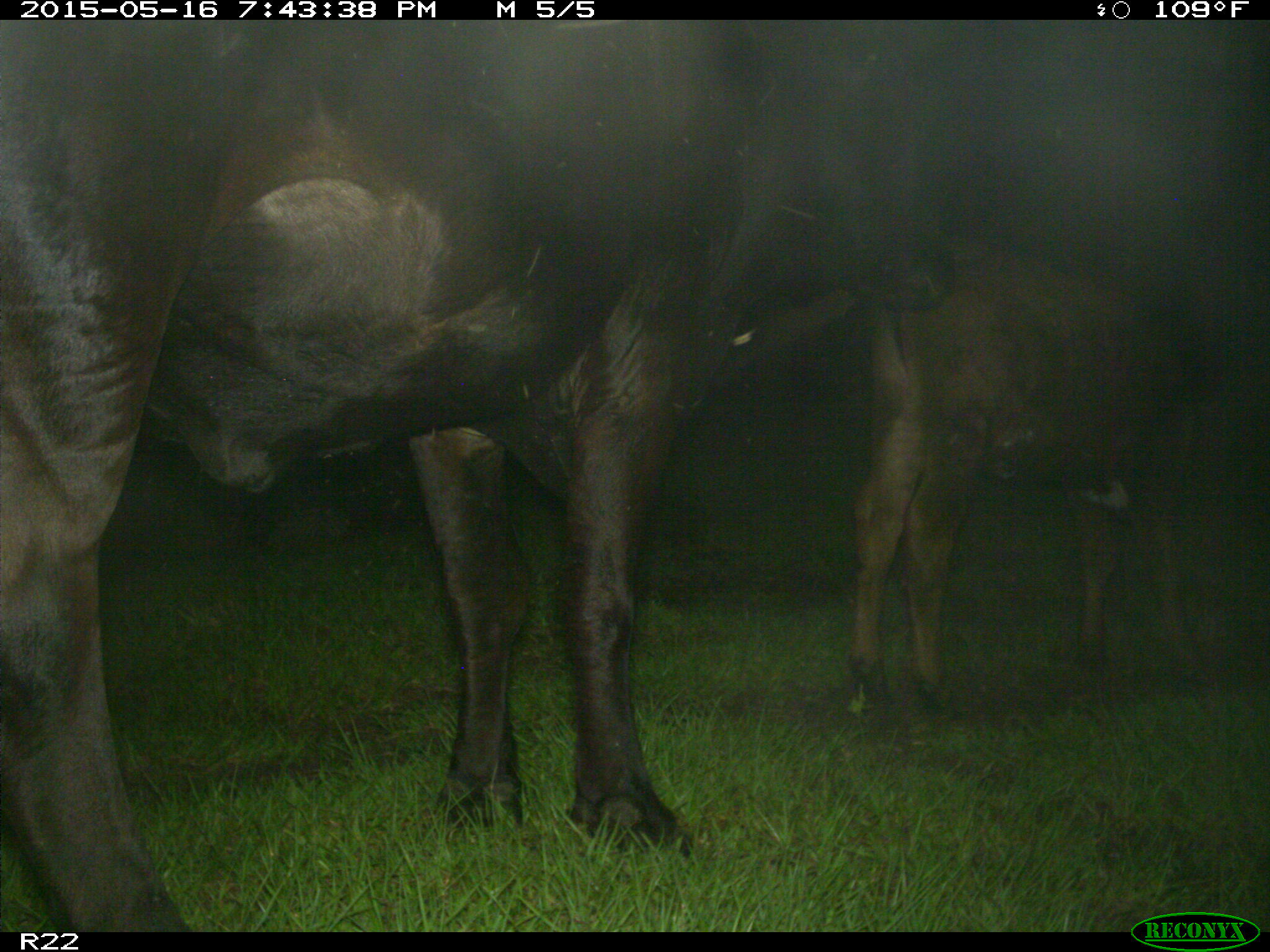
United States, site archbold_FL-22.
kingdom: Animalia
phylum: Chordata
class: Mammalia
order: Artiodactyla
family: Bovidae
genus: Bos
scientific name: Bos taurus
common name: domestic cow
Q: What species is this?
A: Bos taurus (domestic cow).